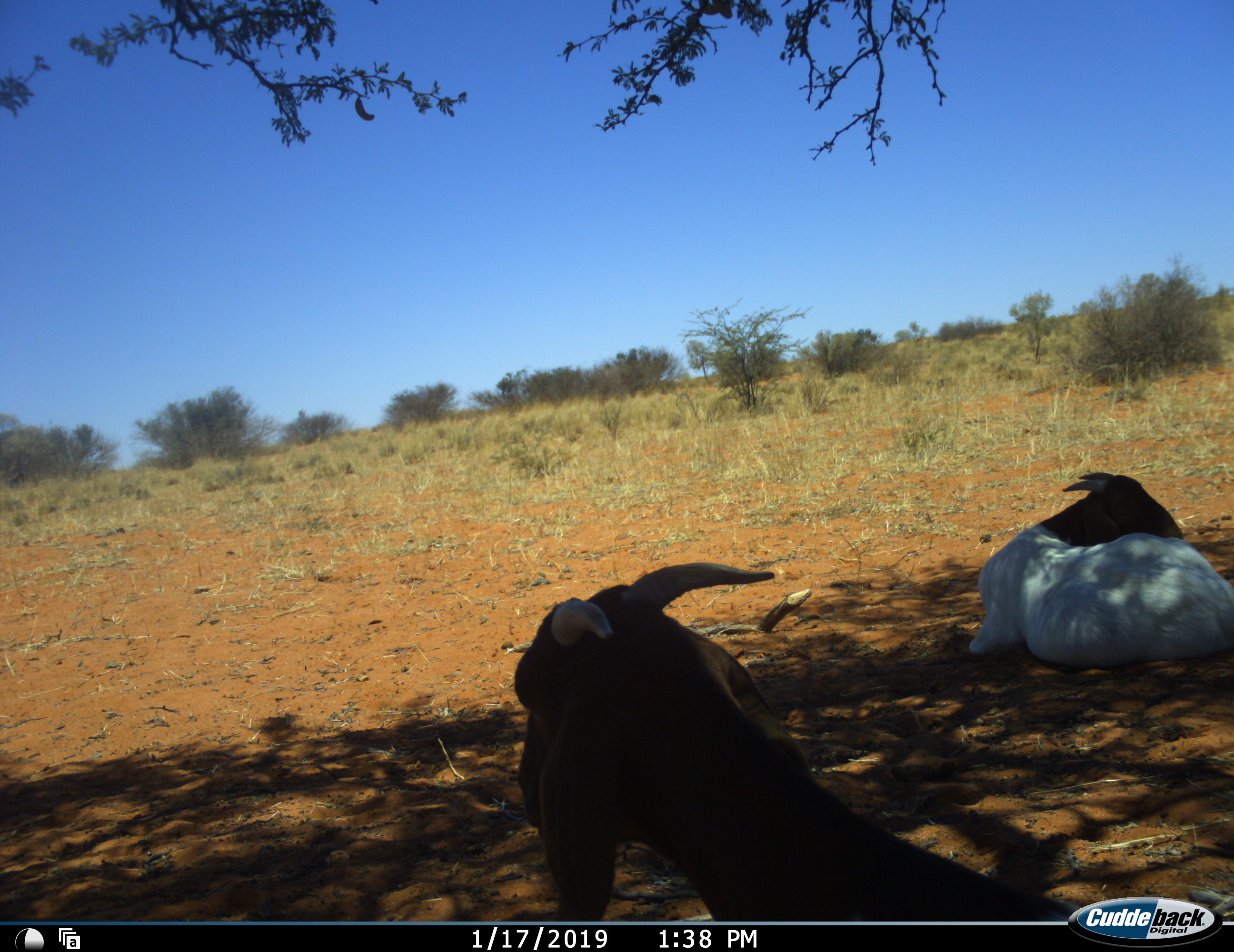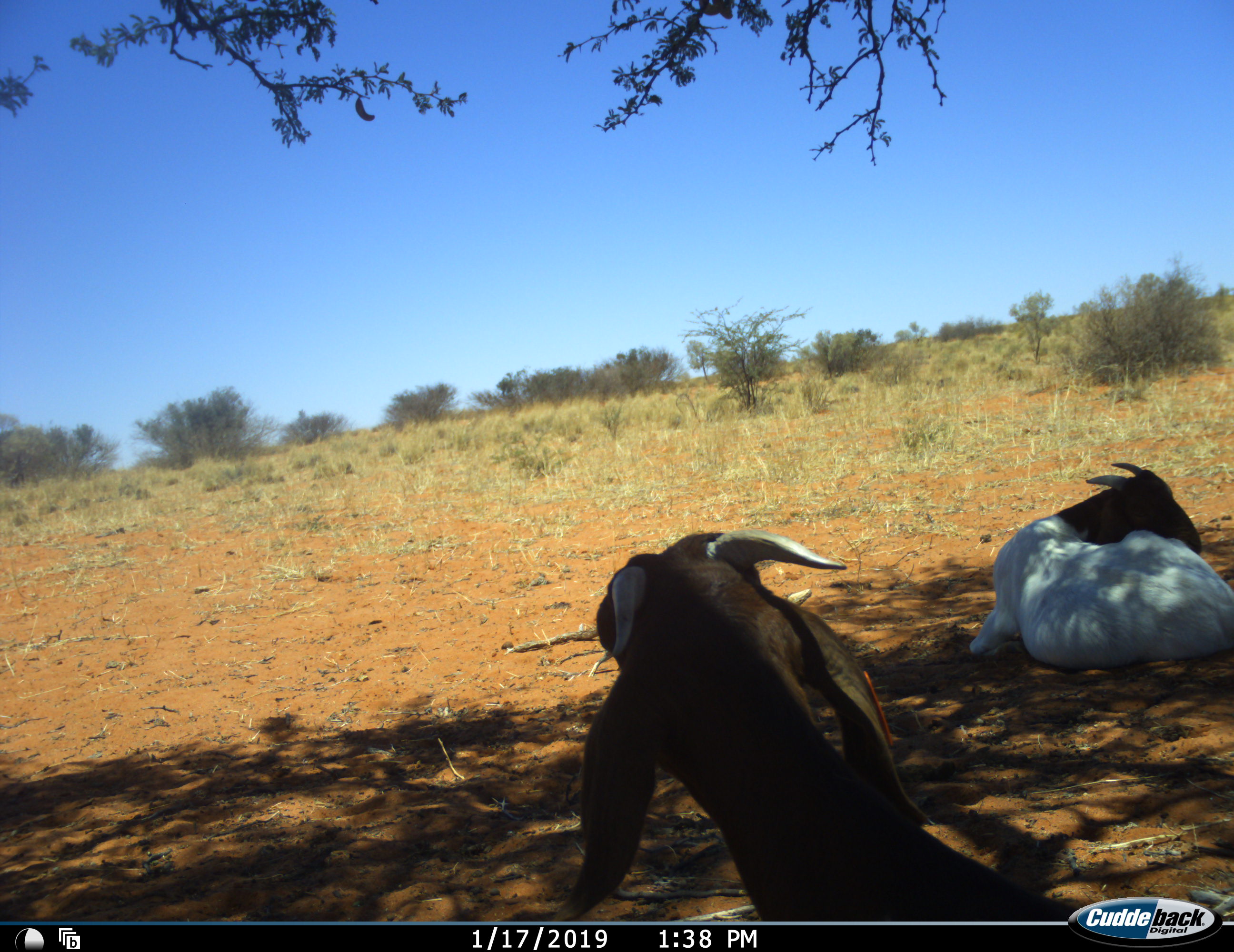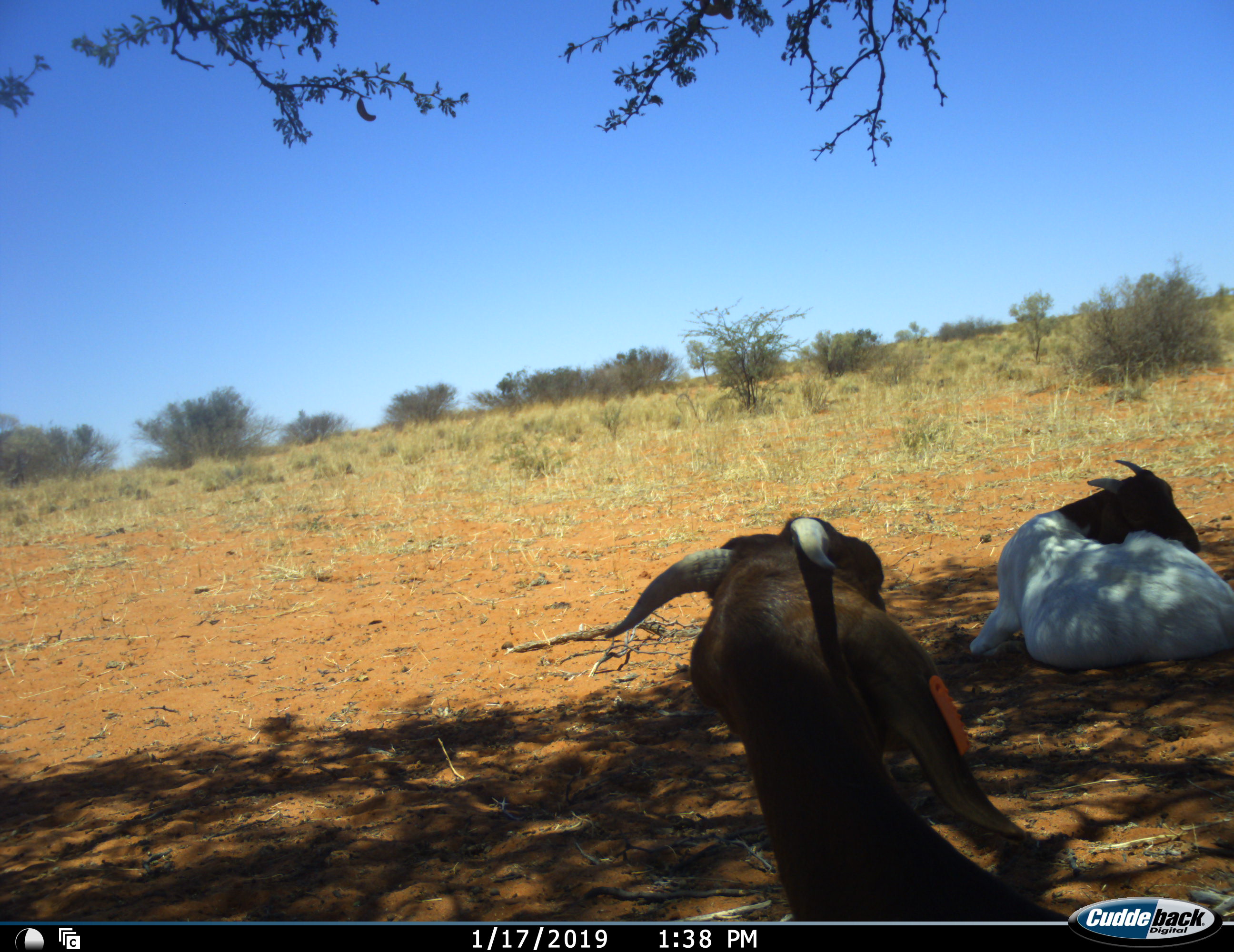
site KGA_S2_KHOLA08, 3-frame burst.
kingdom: Animalia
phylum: Chordata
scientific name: Vertebrata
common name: domestic animal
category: domesticanimal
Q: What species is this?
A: Domesticanimal (domestic animal) (Vertebrata).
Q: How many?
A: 2.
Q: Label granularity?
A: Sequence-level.